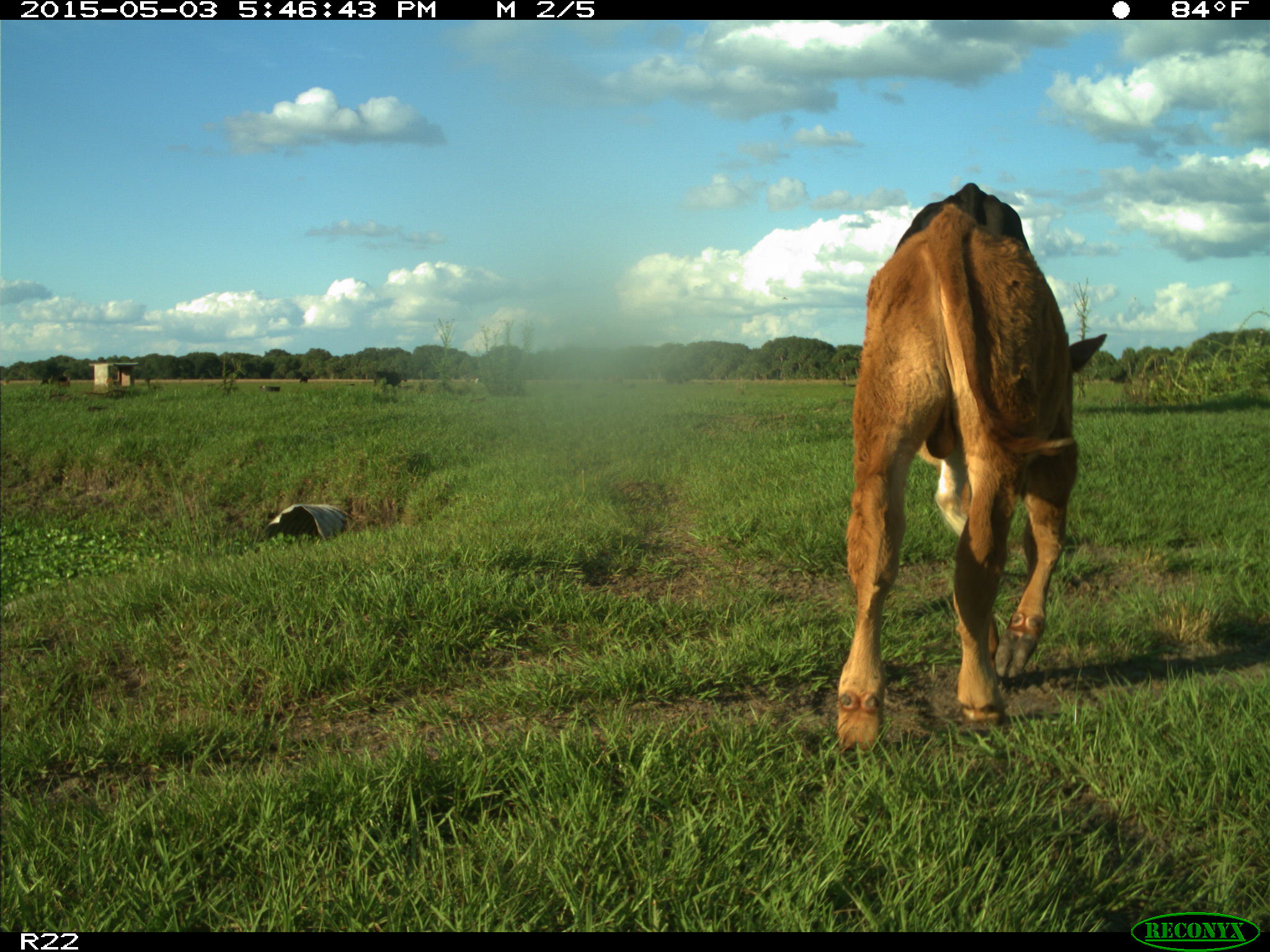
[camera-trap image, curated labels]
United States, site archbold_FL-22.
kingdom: Animalia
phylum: Chordata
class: Mammalia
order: Artiodactyla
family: Bovidae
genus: Bos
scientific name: Bos taurus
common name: domestic cow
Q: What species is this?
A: Bos taurus (domestic cow).